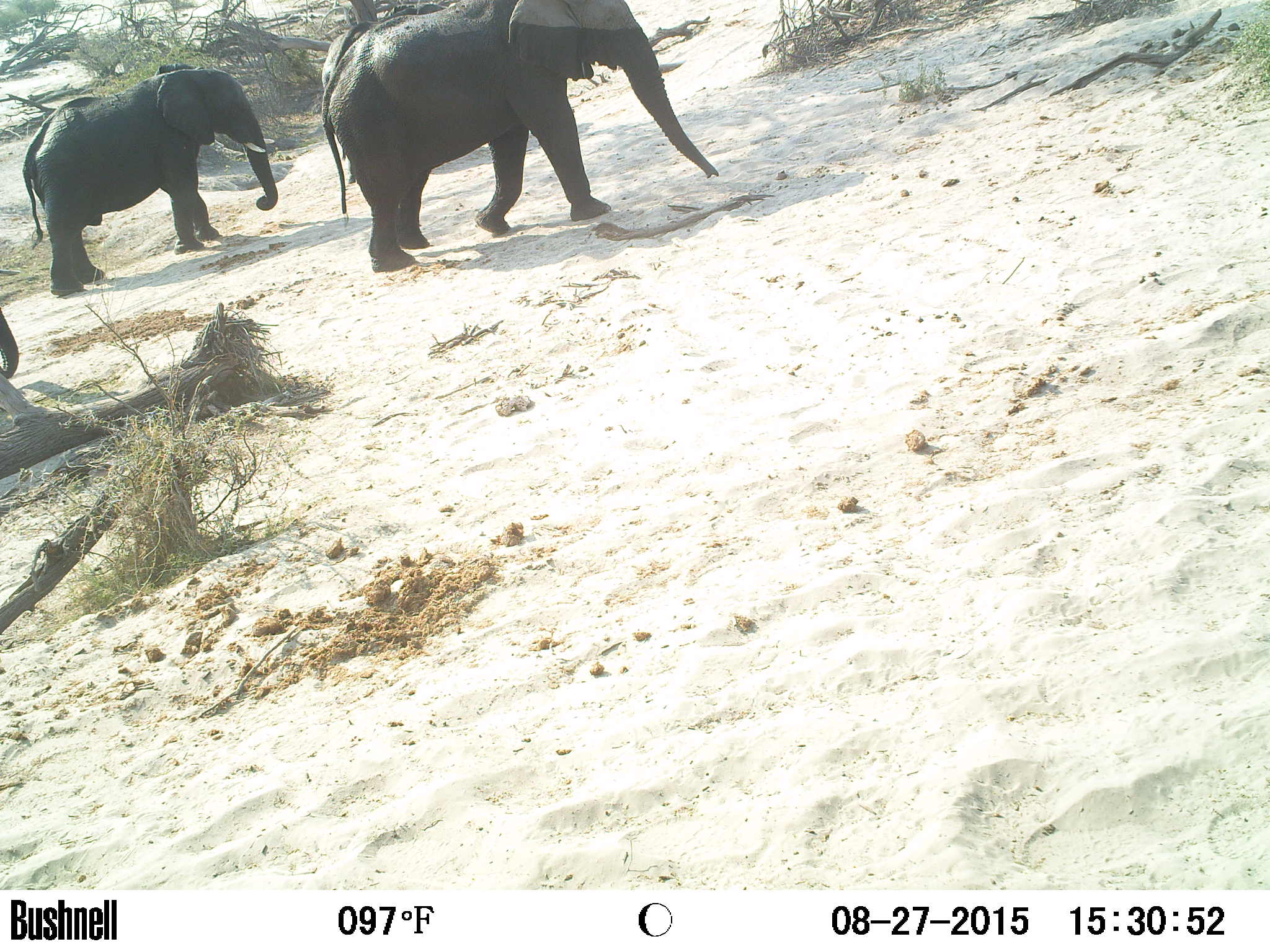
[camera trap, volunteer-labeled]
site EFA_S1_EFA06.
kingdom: Animalia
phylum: Chordata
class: Mammalia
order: Proboscidea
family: Elephantidae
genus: Loxodonta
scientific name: Loxodonta africana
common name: african bush elephant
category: elephant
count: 3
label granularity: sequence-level